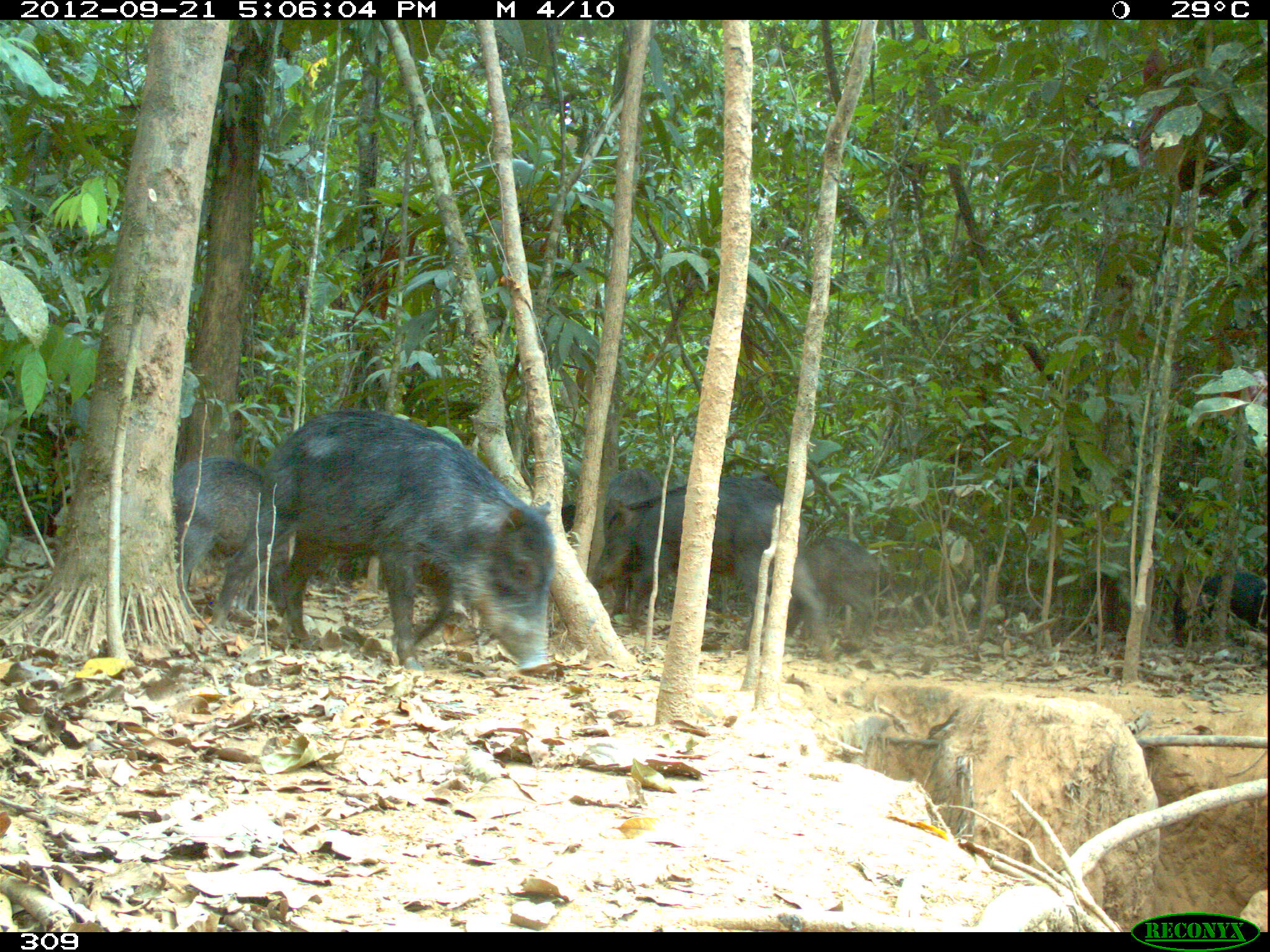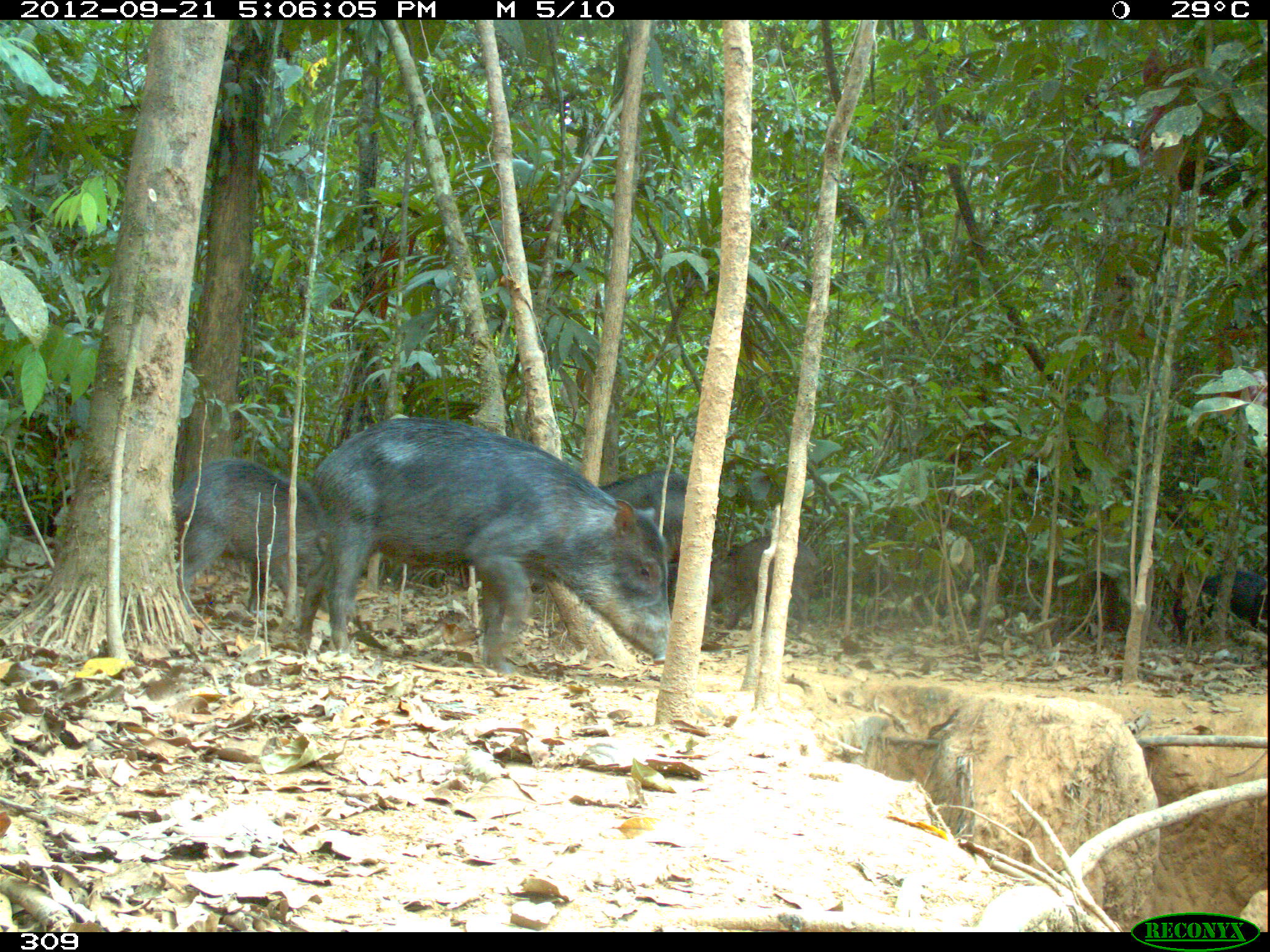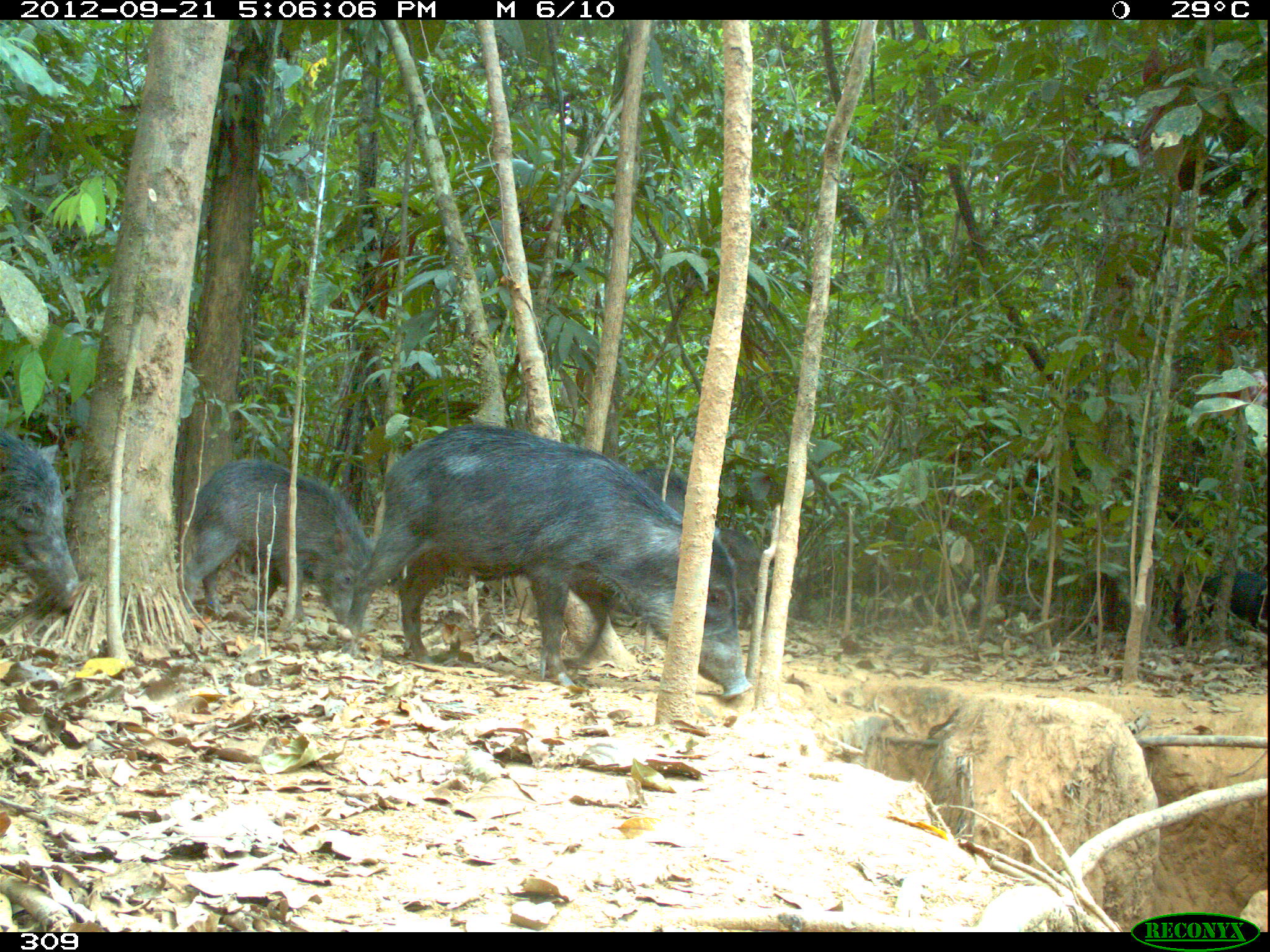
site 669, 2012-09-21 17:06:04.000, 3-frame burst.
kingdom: Animalia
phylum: Chordata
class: Mammalia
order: Artiodactyla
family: Tayassuidae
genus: Tayassu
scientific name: Tayassu pecari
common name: white-lipped peccary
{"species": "Tayassu pecari (white-lipped peccary)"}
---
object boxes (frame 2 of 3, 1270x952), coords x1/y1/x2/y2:
tayassu pecari: 295/418/669/673; 172/458/357/617; 527/470/687/617; 720/534/818/633; 1173/569/1266/645; 666/561/714/647